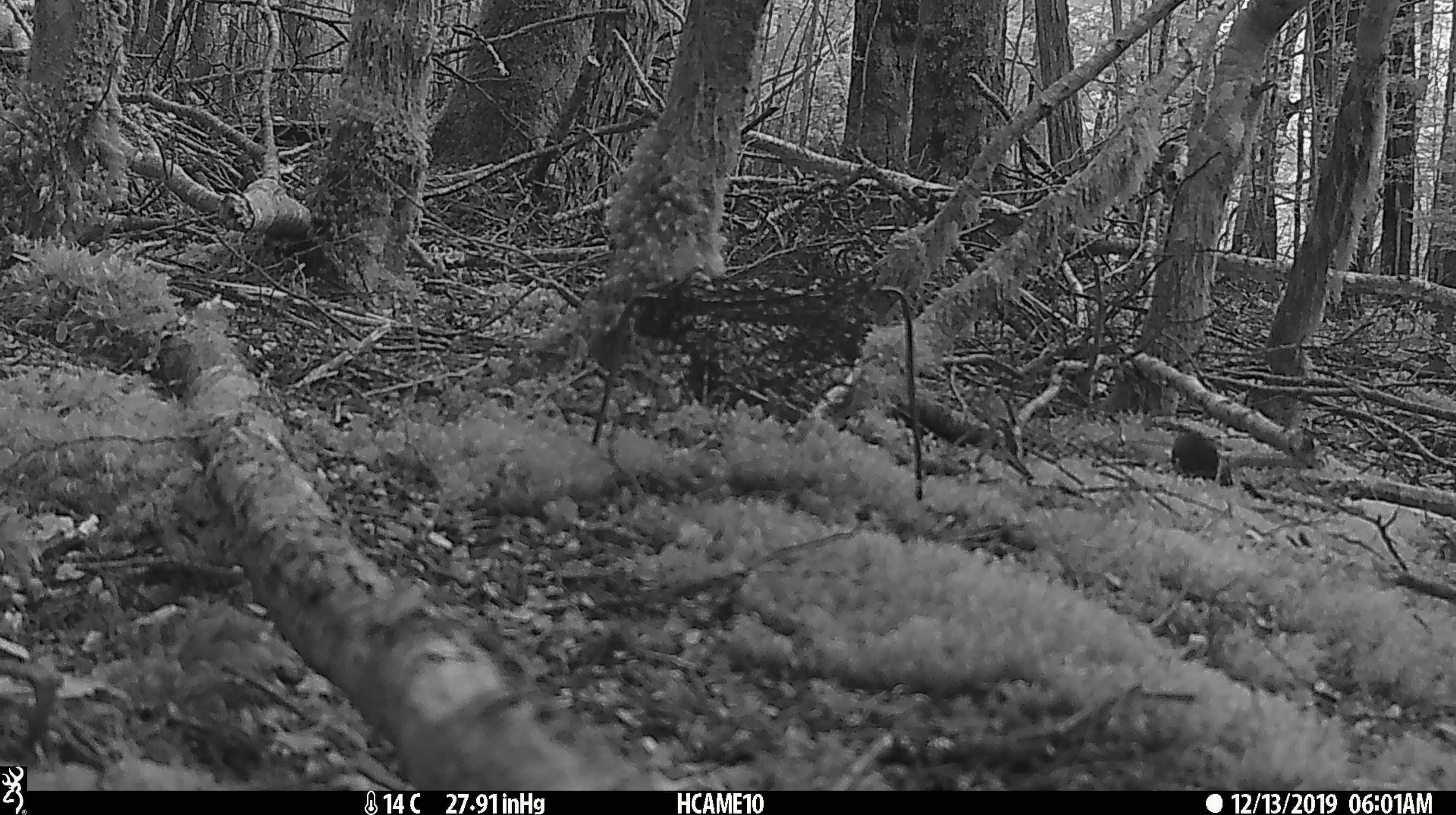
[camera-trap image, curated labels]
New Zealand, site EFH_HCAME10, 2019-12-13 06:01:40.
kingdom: Animalia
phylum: Chordata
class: Mammalia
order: Rodentia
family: Muridae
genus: Mus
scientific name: Mus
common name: mouse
Mouse (Mus).